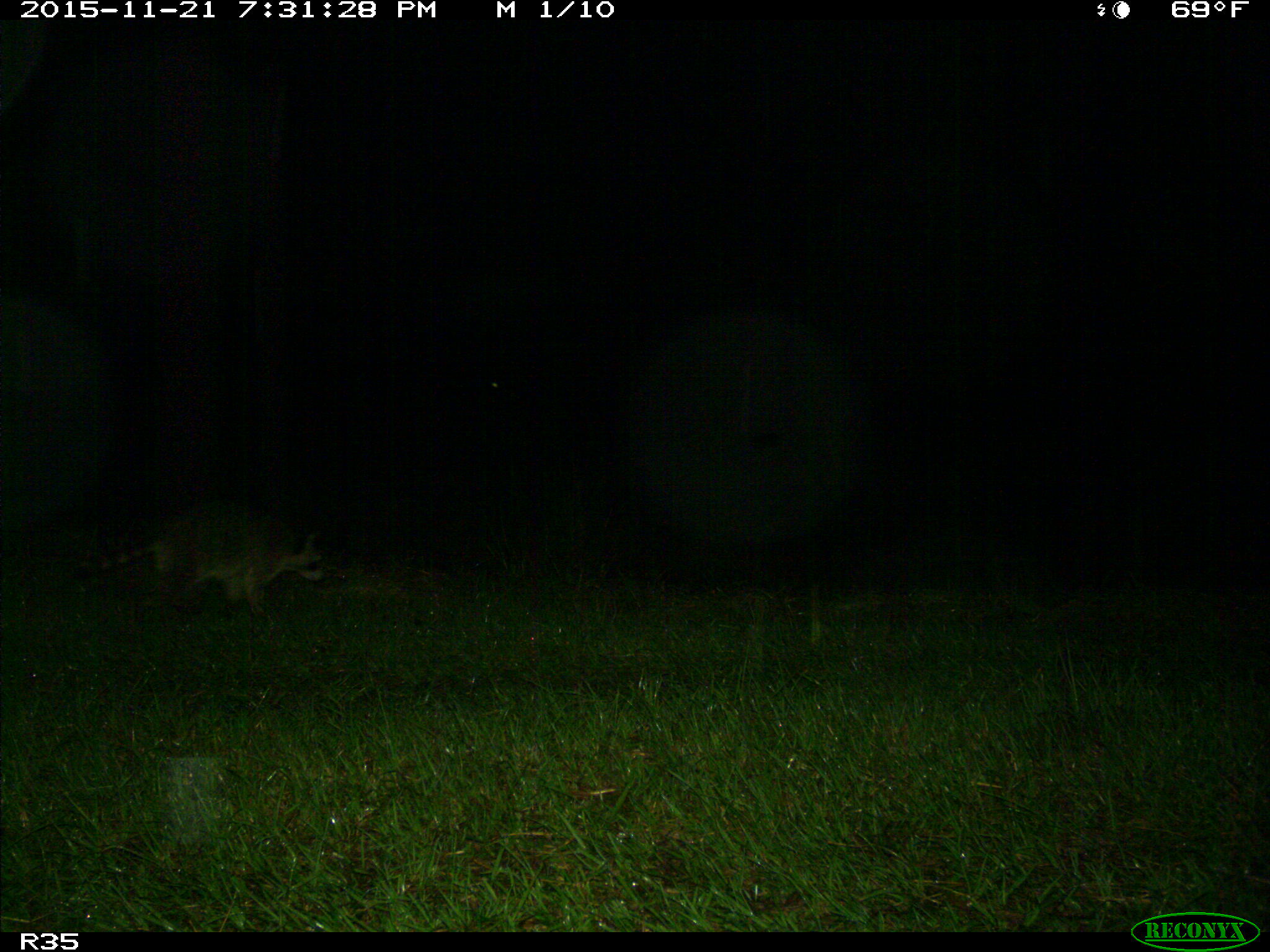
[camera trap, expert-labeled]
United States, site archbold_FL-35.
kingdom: Animalia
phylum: Chordata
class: Mammalia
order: Carnivora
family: Procyonidae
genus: Procyon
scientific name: Procyon lotor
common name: common raccoon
Procyon lotor (common raccoon).